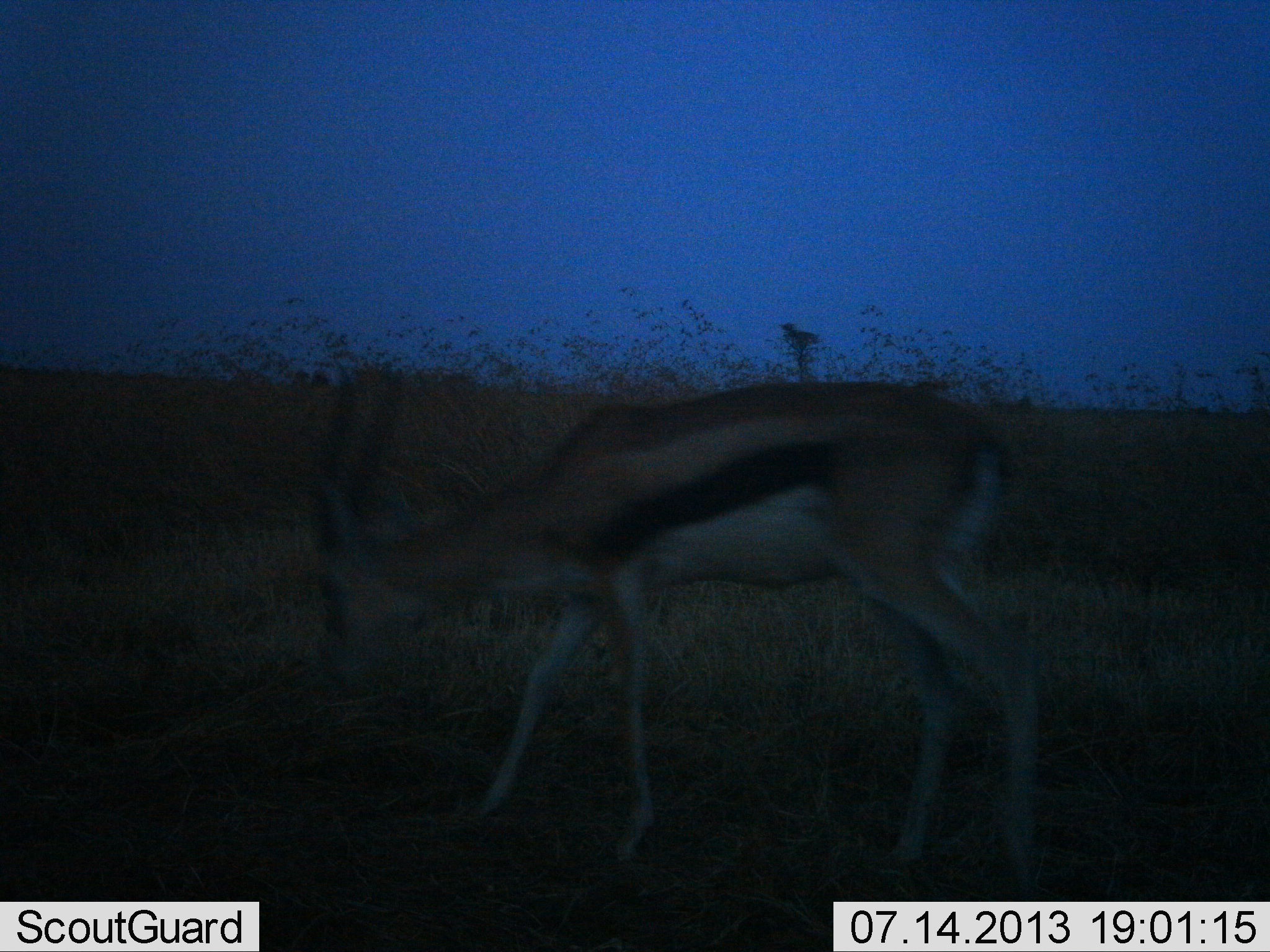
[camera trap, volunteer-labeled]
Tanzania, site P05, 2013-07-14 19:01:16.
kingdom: Animalia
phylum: Chordata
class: Mammalia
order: Artiodactyla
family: Bovidae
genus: Eudorcas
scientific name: Eudorcas thomsonii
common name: thomson's gazelle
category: gazellethomsons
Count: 1.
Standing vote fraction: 10%.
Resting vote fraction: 0%.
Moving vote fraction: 60%.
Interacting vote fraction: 0%.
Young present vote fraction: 0%.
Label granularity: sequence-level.